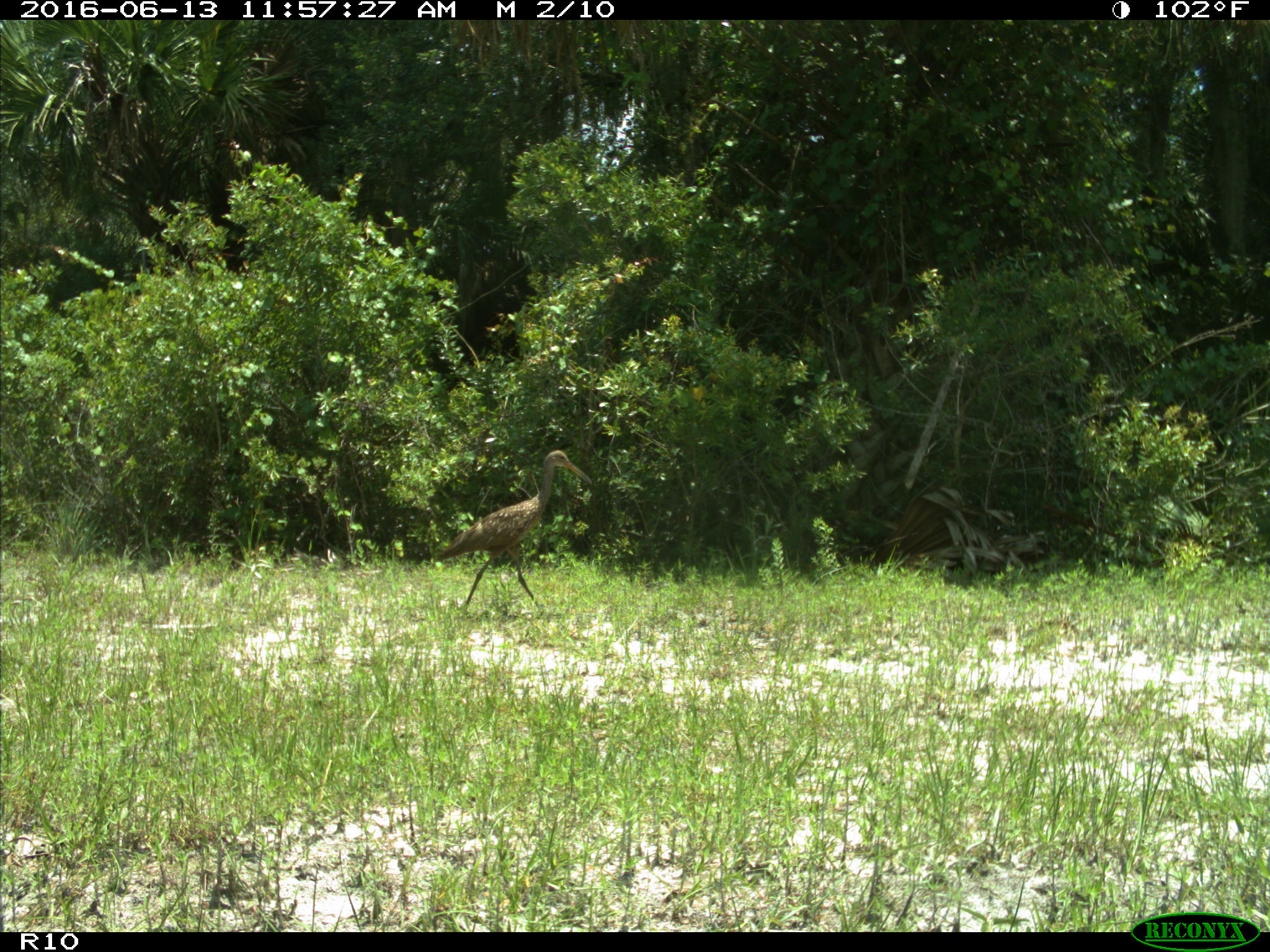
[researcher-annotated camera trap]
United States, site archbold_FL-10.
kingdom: Animalia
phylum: Chordata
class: Aves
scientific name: Aves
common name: birds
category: unidentified bird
Unidentified bird (birds) (Aves).